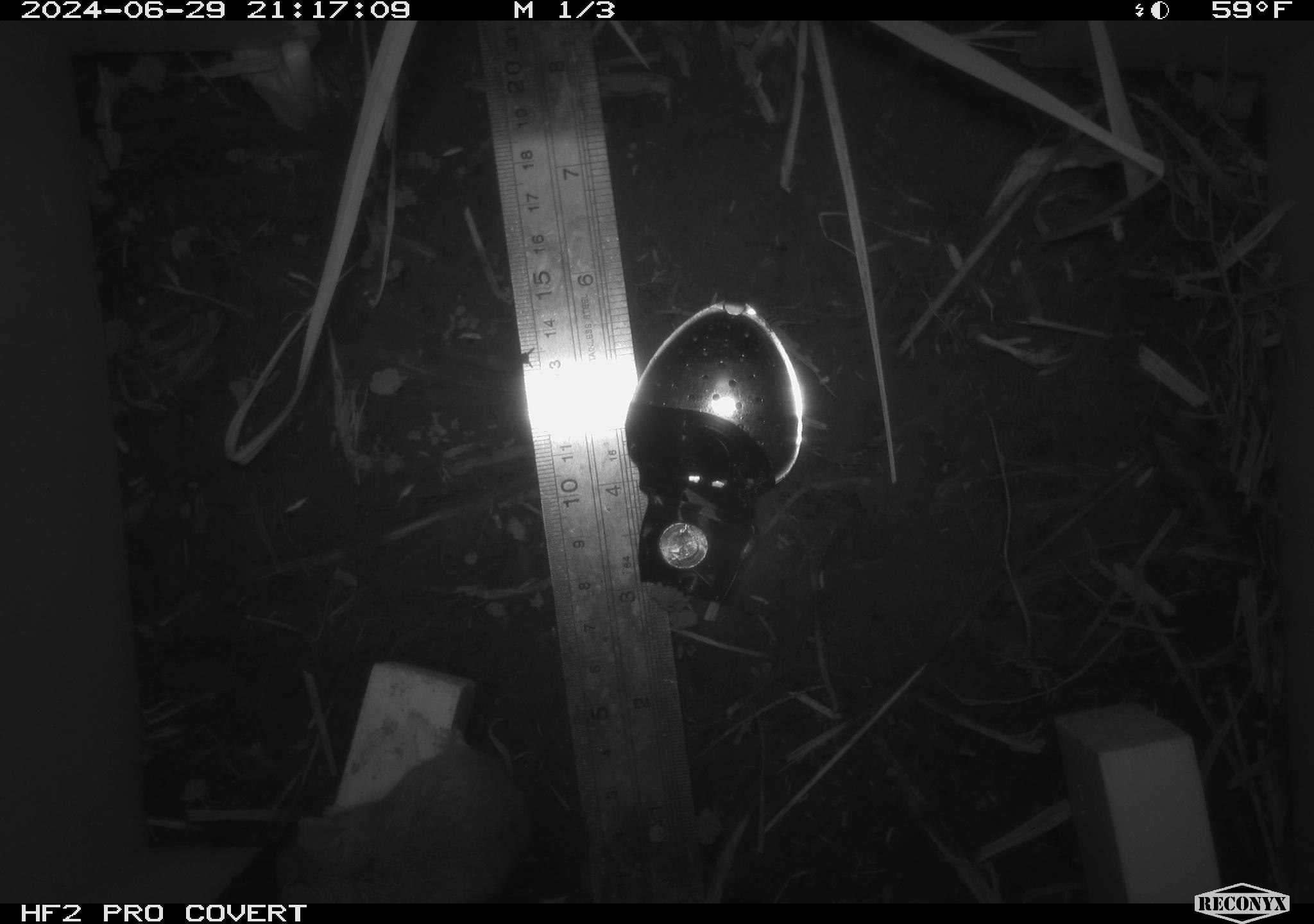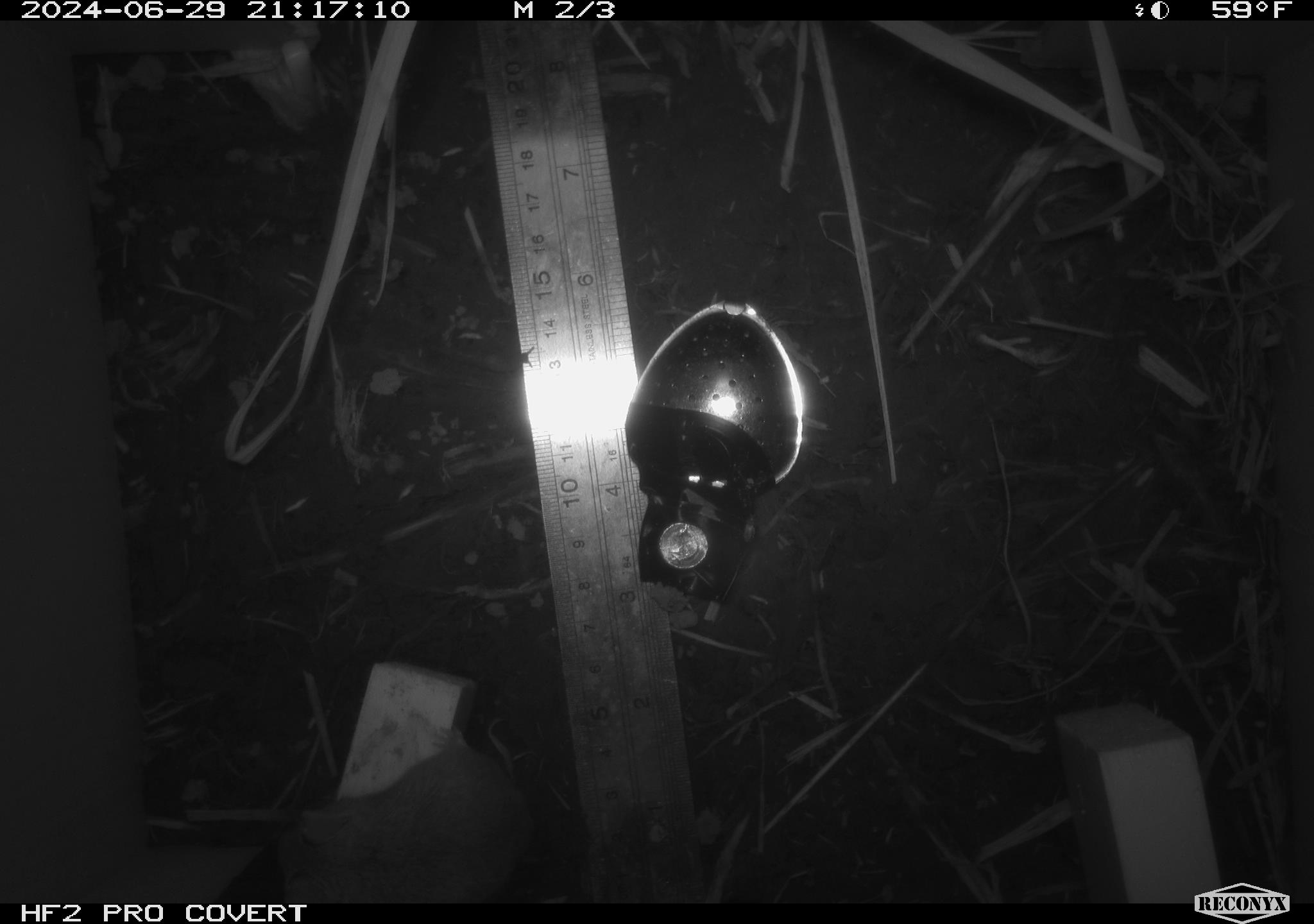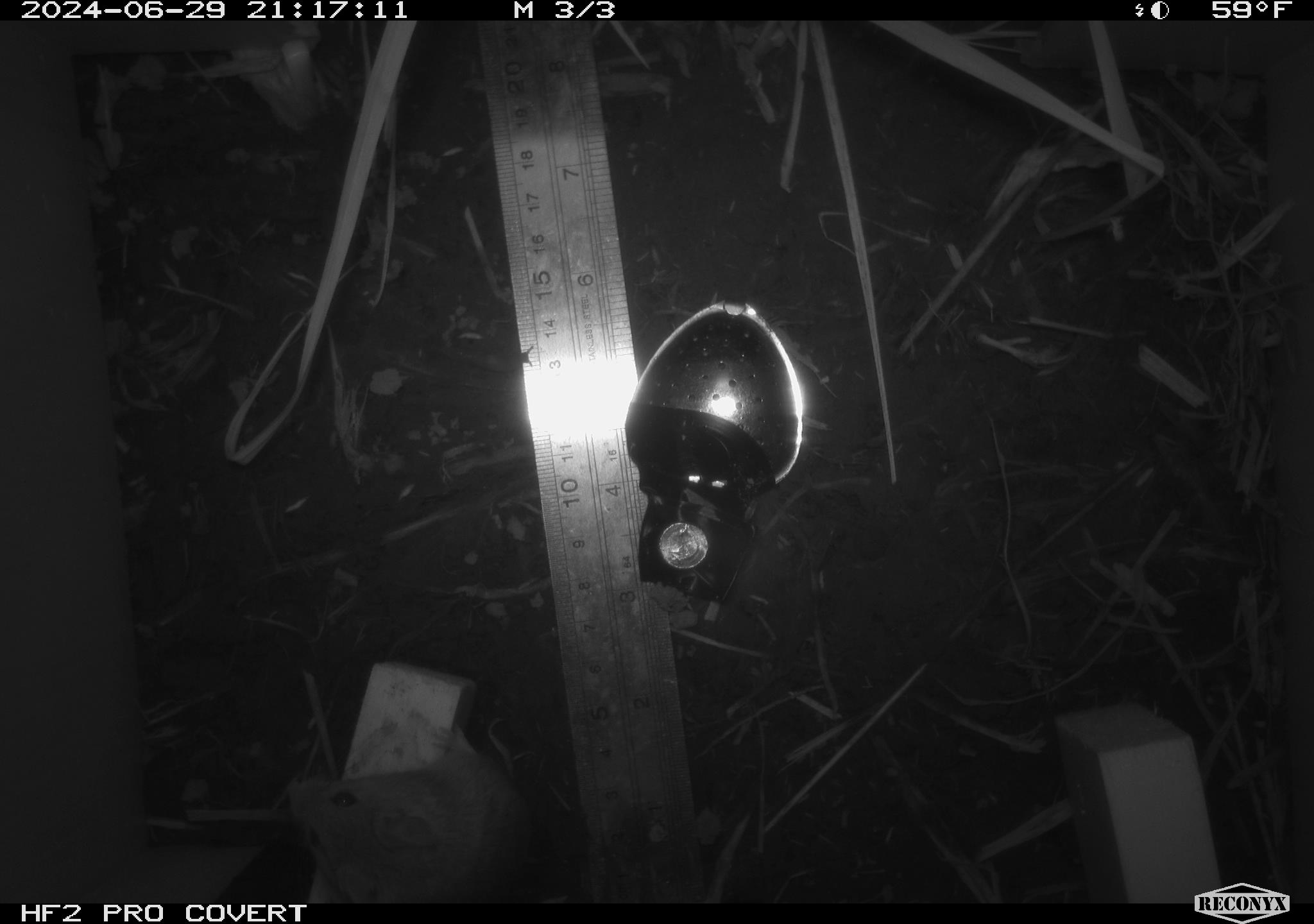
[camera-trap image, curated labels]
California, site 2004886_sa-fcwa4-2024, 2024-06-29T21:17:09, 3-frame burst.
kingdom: Animalia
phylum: Chordata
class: Mammalia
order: Rodentia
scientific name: Rodentia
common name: mouse species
Mouse species (Rodentia).